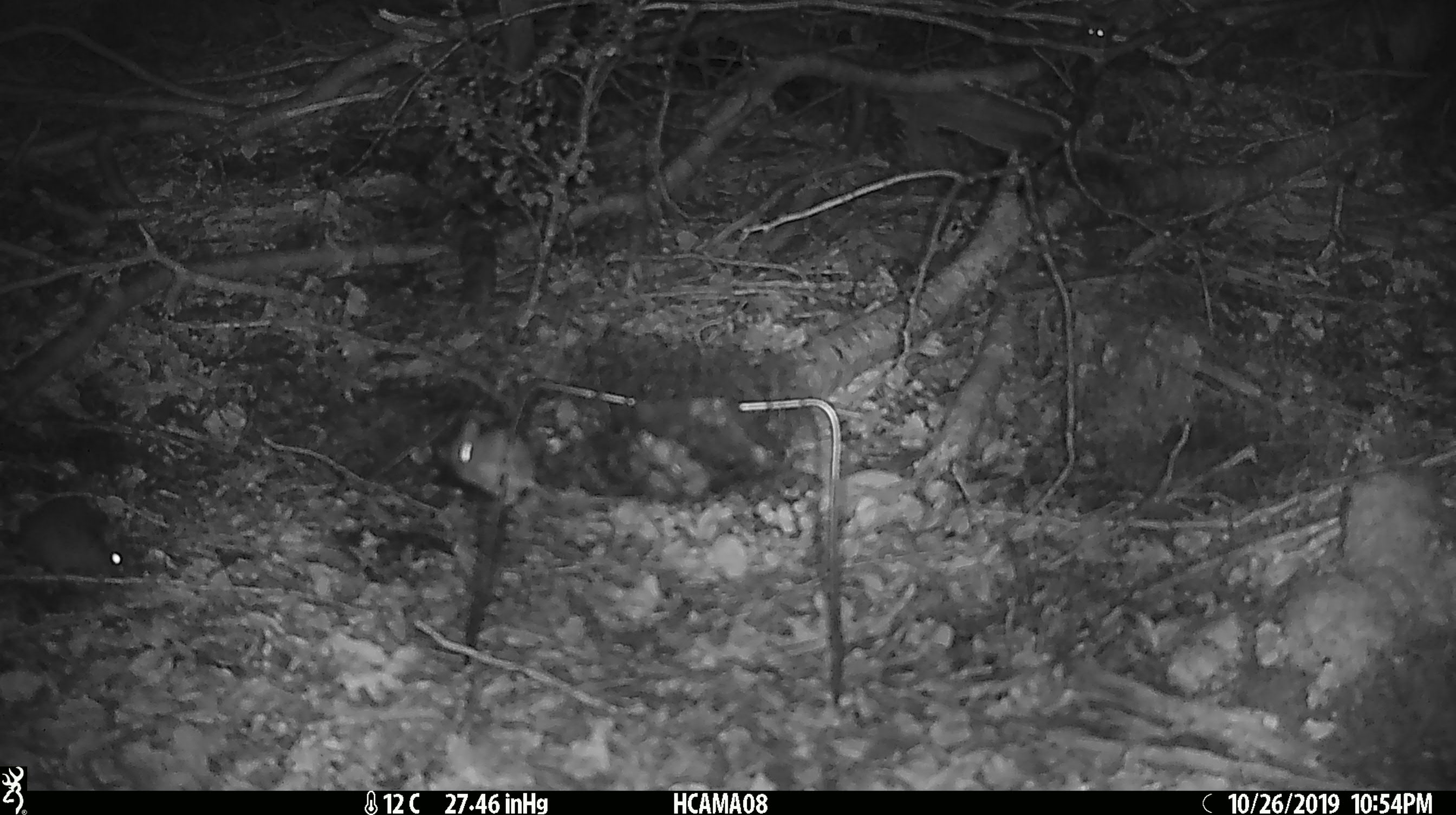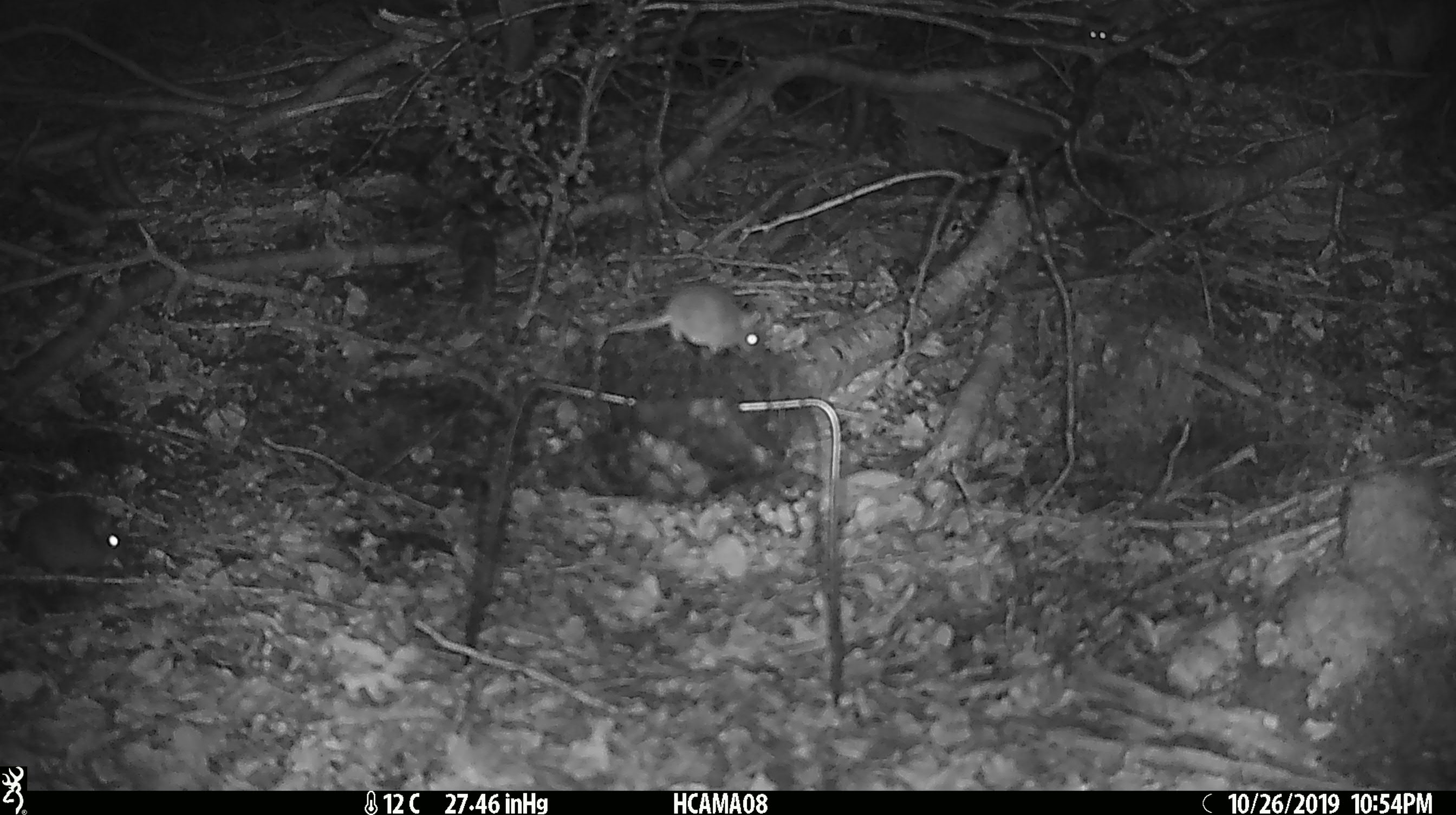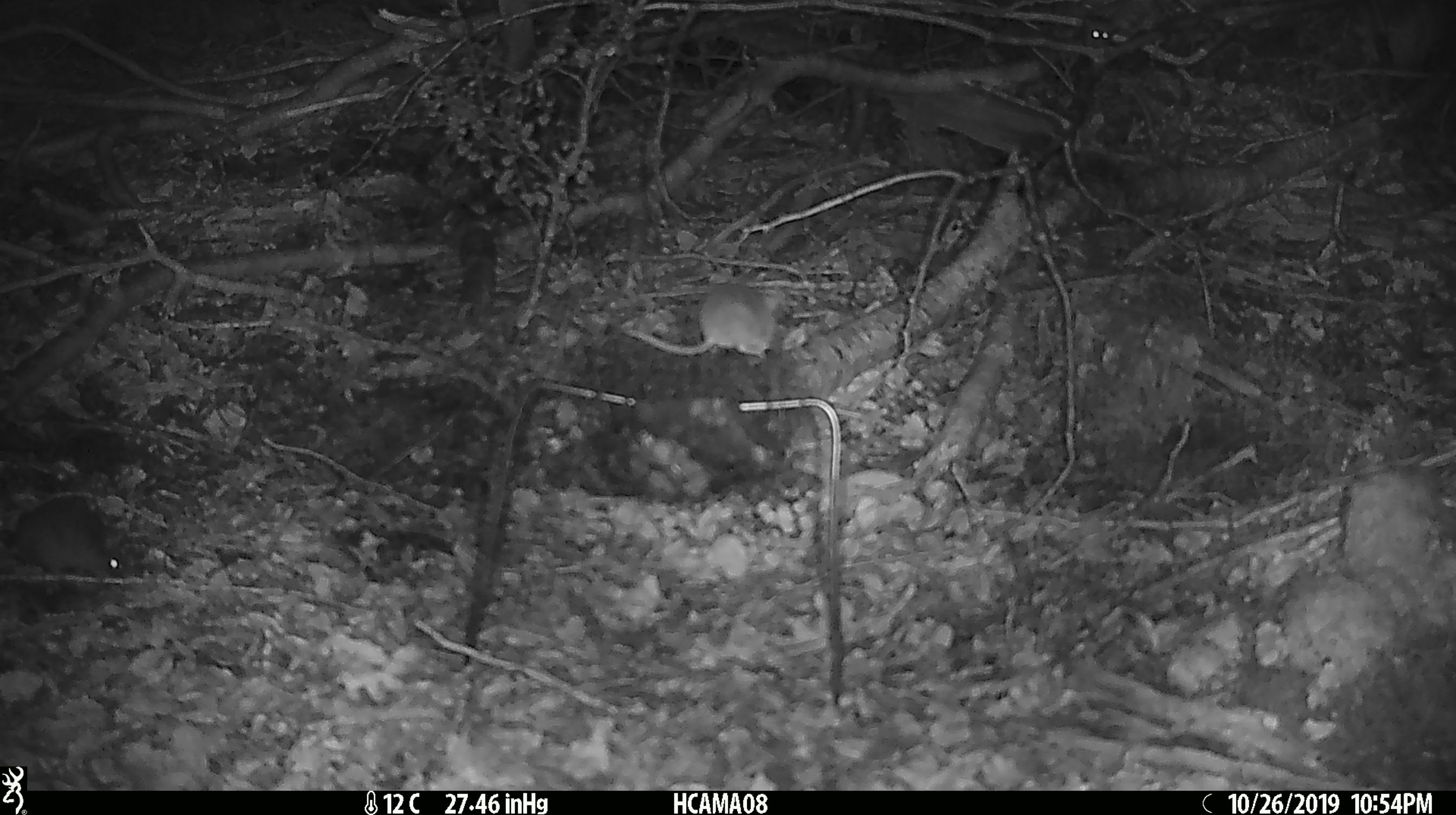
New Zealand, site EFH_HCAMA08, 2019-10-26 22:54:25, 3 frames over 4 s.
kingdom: Animalia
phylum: Chordata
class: Mammalia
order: Rodentia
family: Muridae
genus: Mus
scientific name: Mus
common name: mouse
Mouse (Mus).